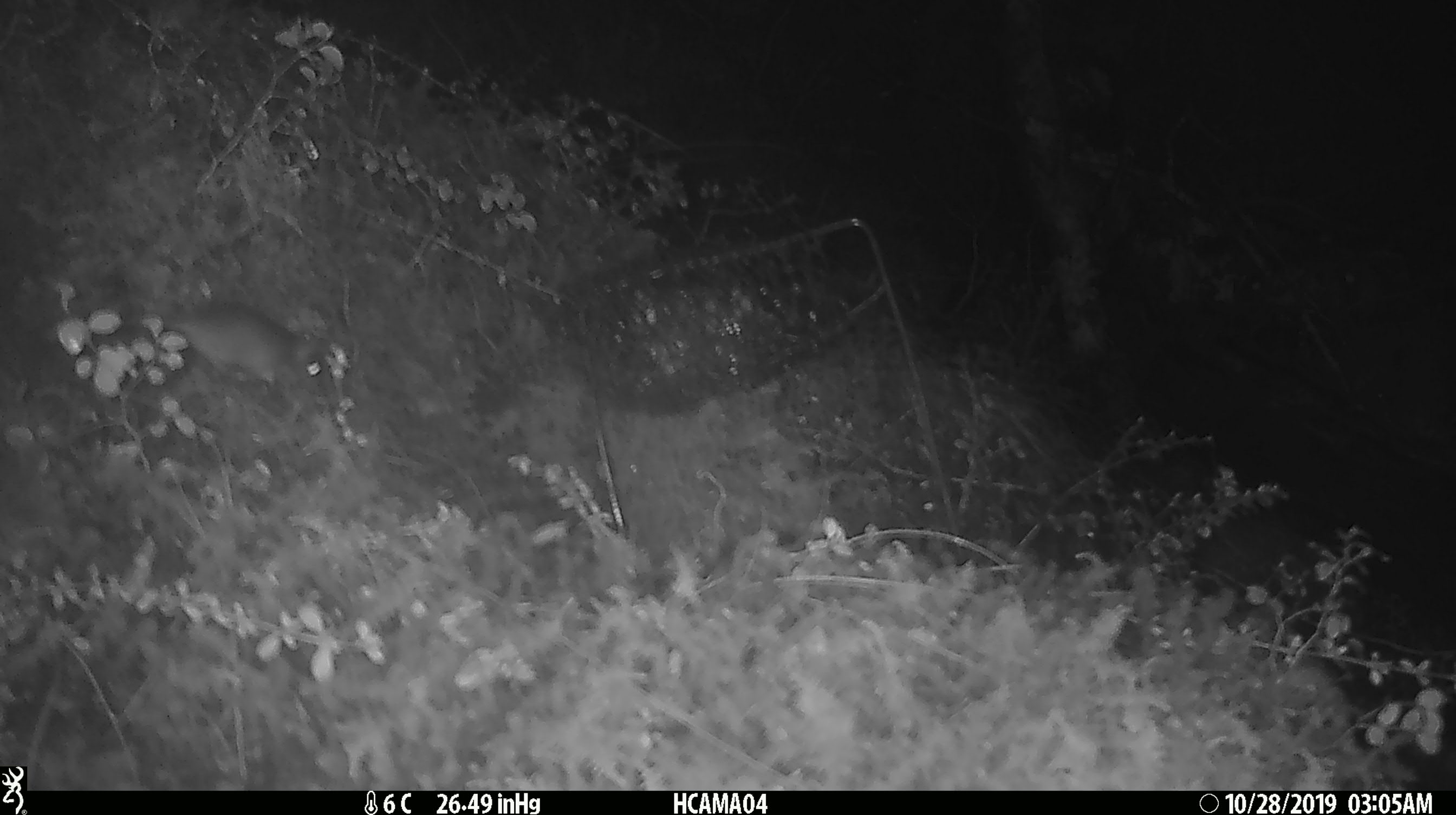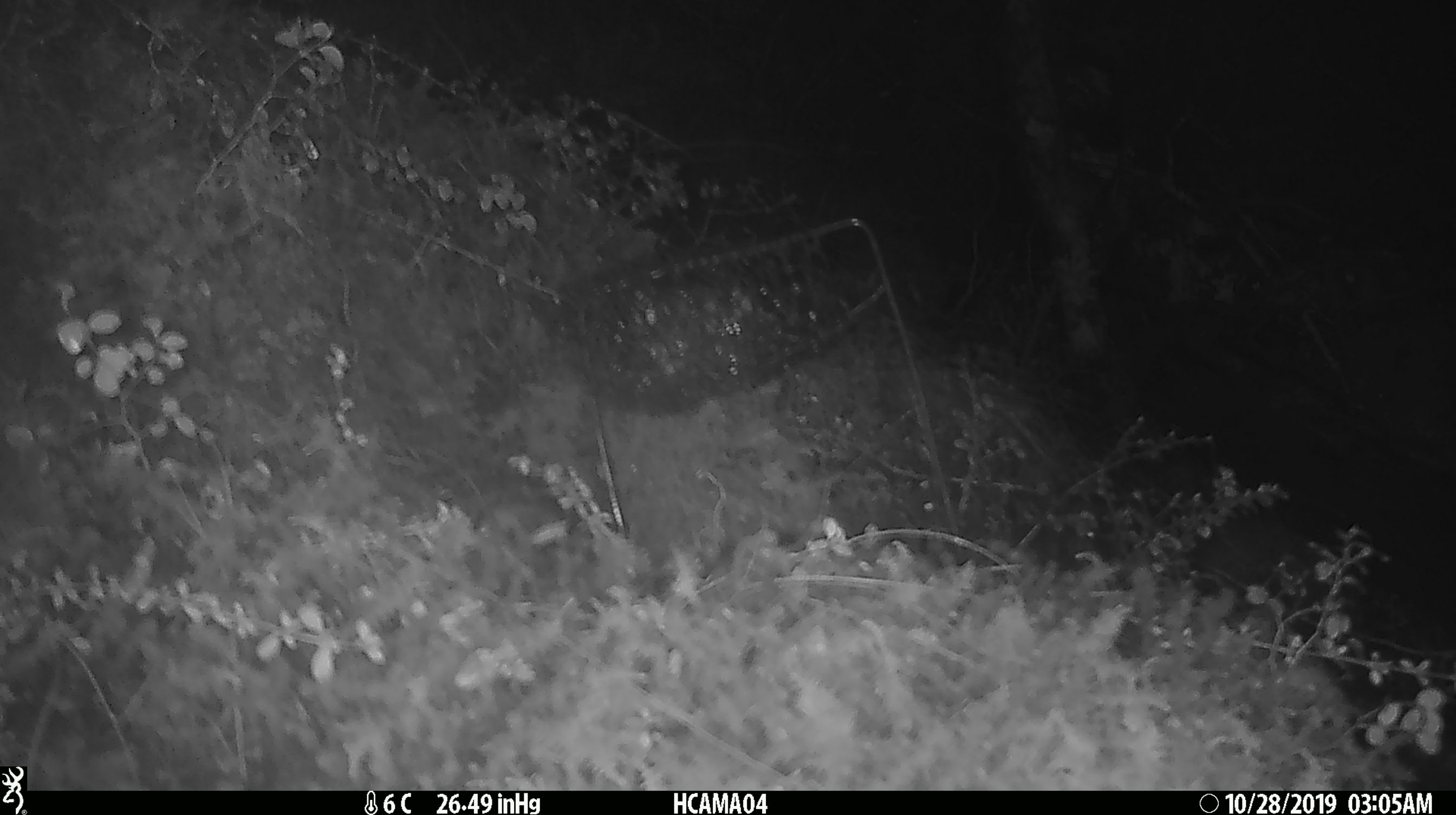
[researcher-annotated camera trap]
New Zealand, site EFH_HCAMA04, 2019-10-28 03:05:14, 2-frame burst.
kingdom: Animalia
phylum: Chordata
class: Mammalia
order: Rodentia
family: Muridae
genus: Mus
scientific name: Mus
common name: mouse